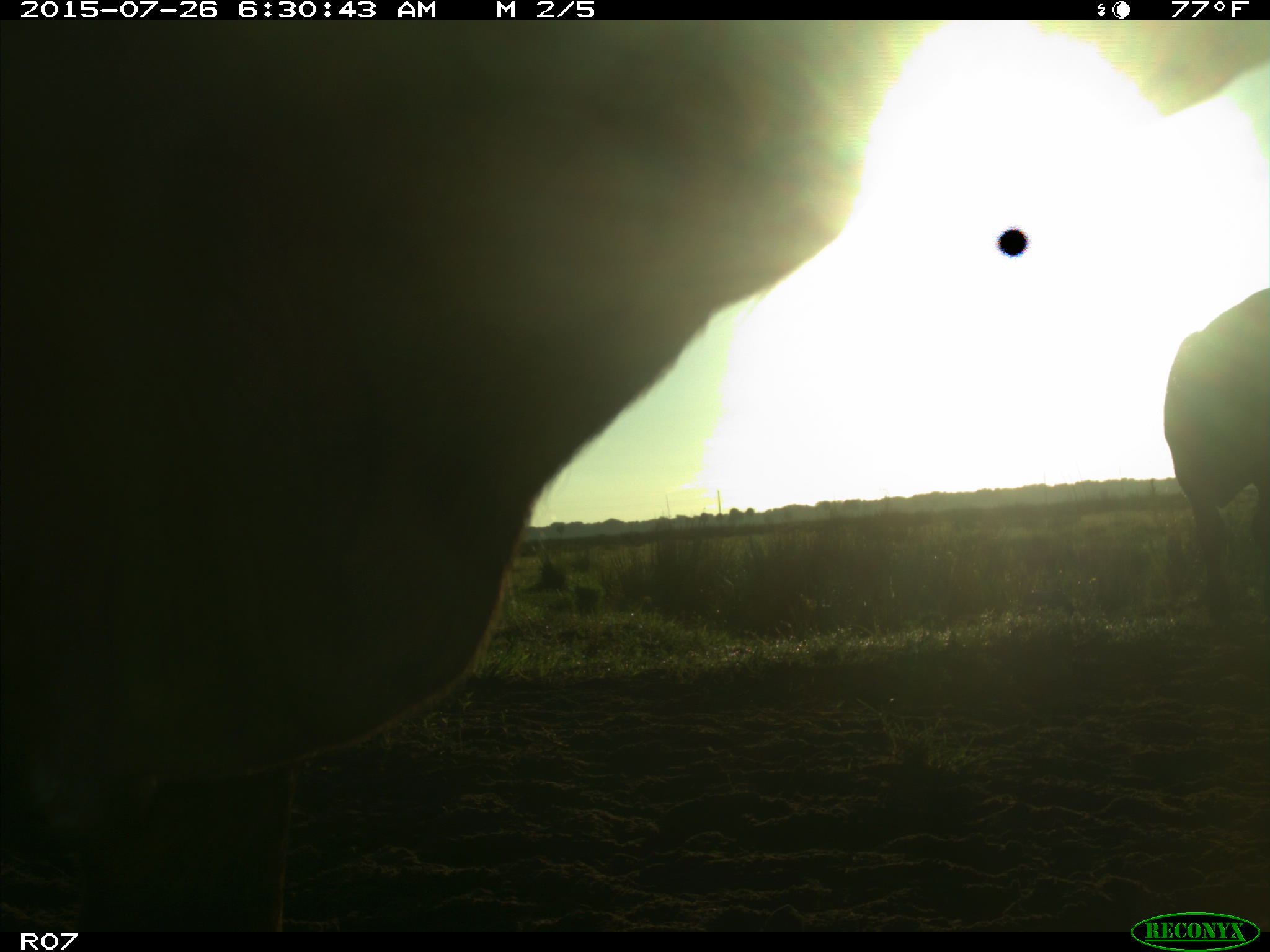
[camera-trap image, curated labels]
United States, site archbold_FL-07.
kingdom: Animalia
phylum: Chordata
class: Mammalia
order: Artiodactyla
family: Bovidae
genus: Bos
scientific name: Bos taurus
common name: domestic cow